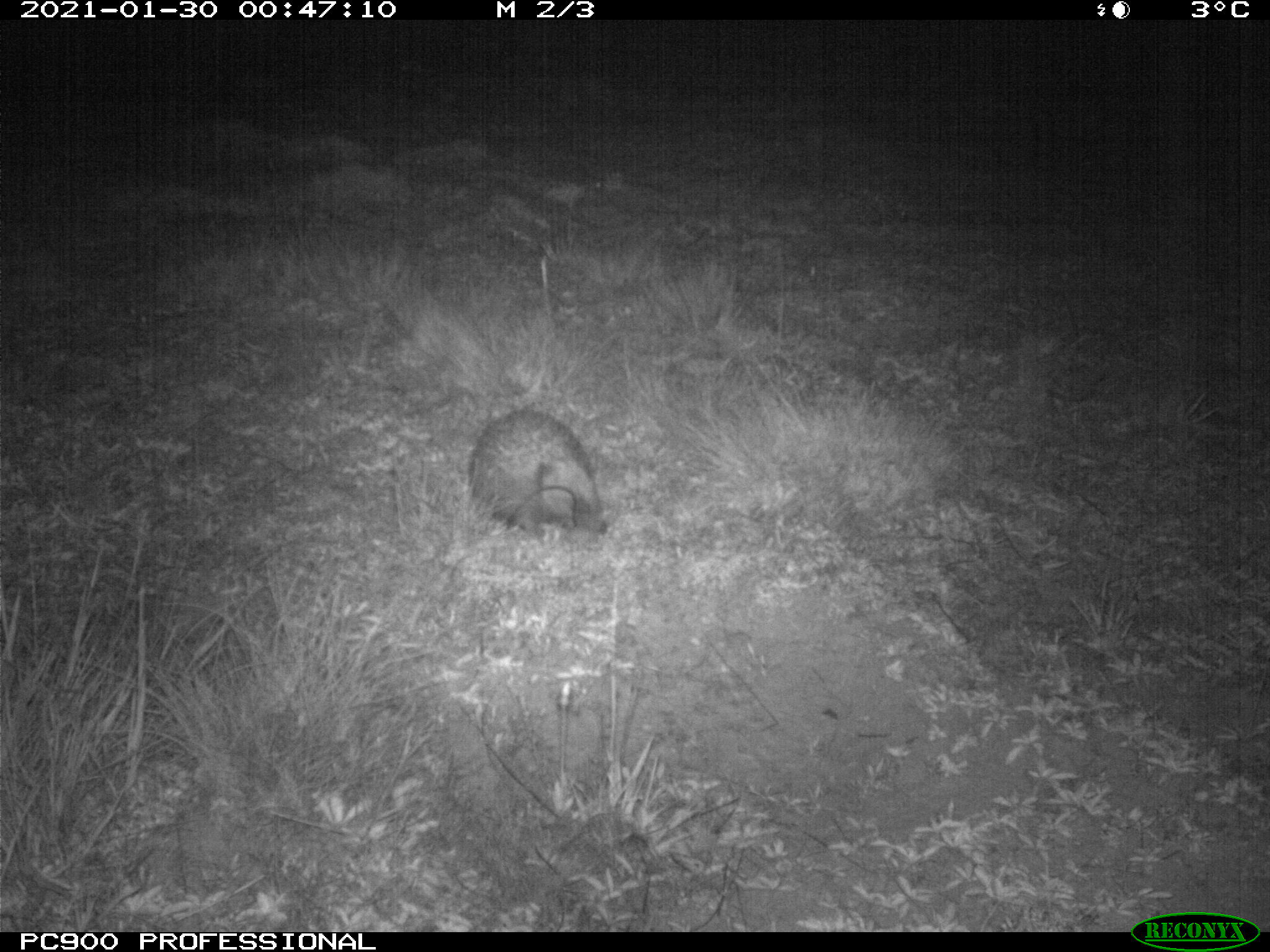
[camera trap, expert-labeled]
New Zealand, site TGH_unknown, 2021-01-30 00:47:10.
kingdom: Animalia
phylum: Chordata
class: Mammalia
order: Eulipotyphla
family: Erinaceidae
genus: Erinaceus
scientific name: Erinaceus europaeus europaeus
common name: european hedgehog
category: hedgehog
Hedgehog (european hedgehog) (Erinaceus europaeus europaeus).